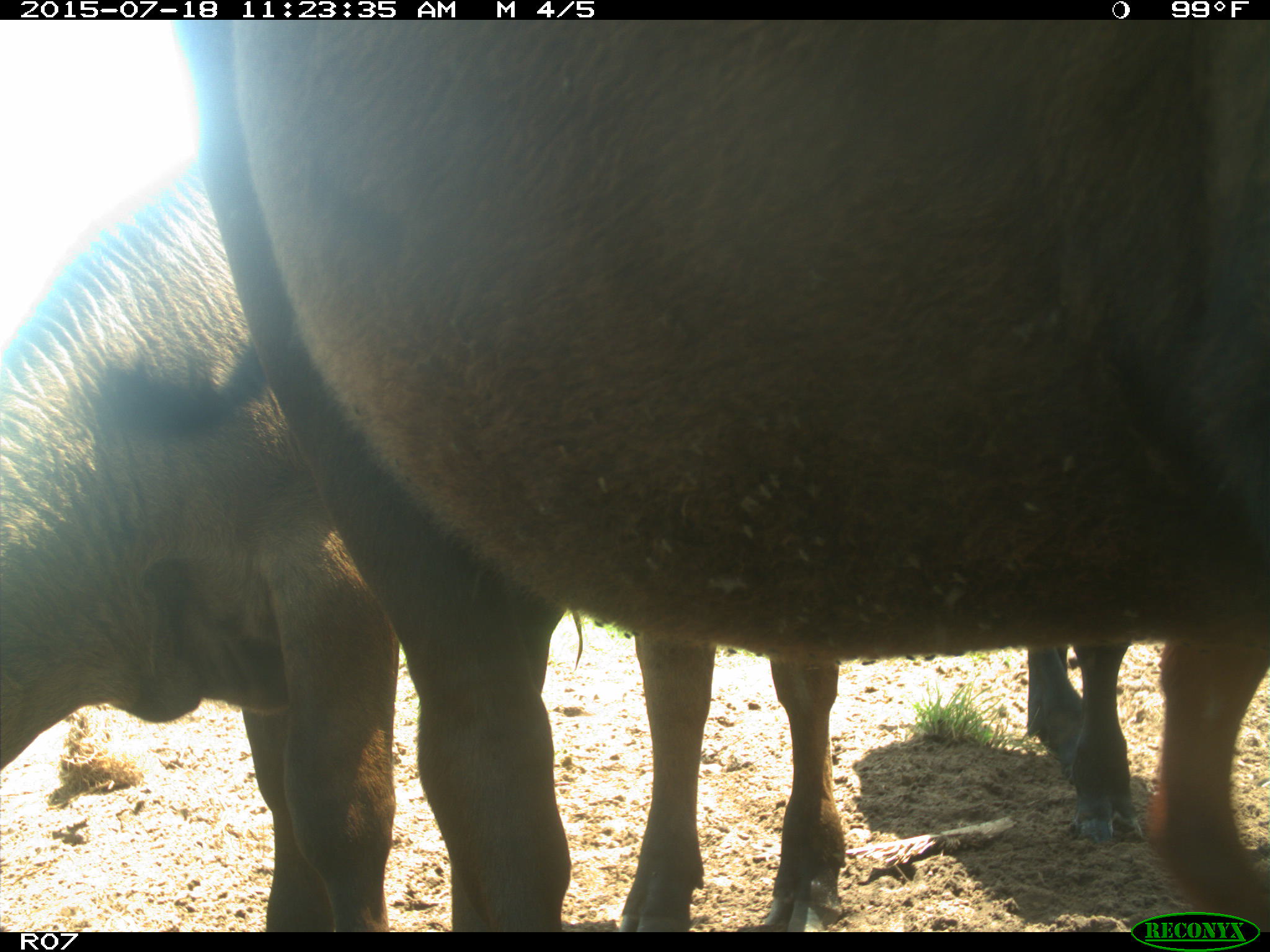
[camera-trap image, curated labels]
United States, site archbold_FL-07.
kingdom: Animalia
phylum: Chordata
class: Mammalia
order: Artiodactyla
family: Bovidae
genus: Bos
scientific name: Bos taurus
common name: domestic cow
Bos taurus (domestic cow).